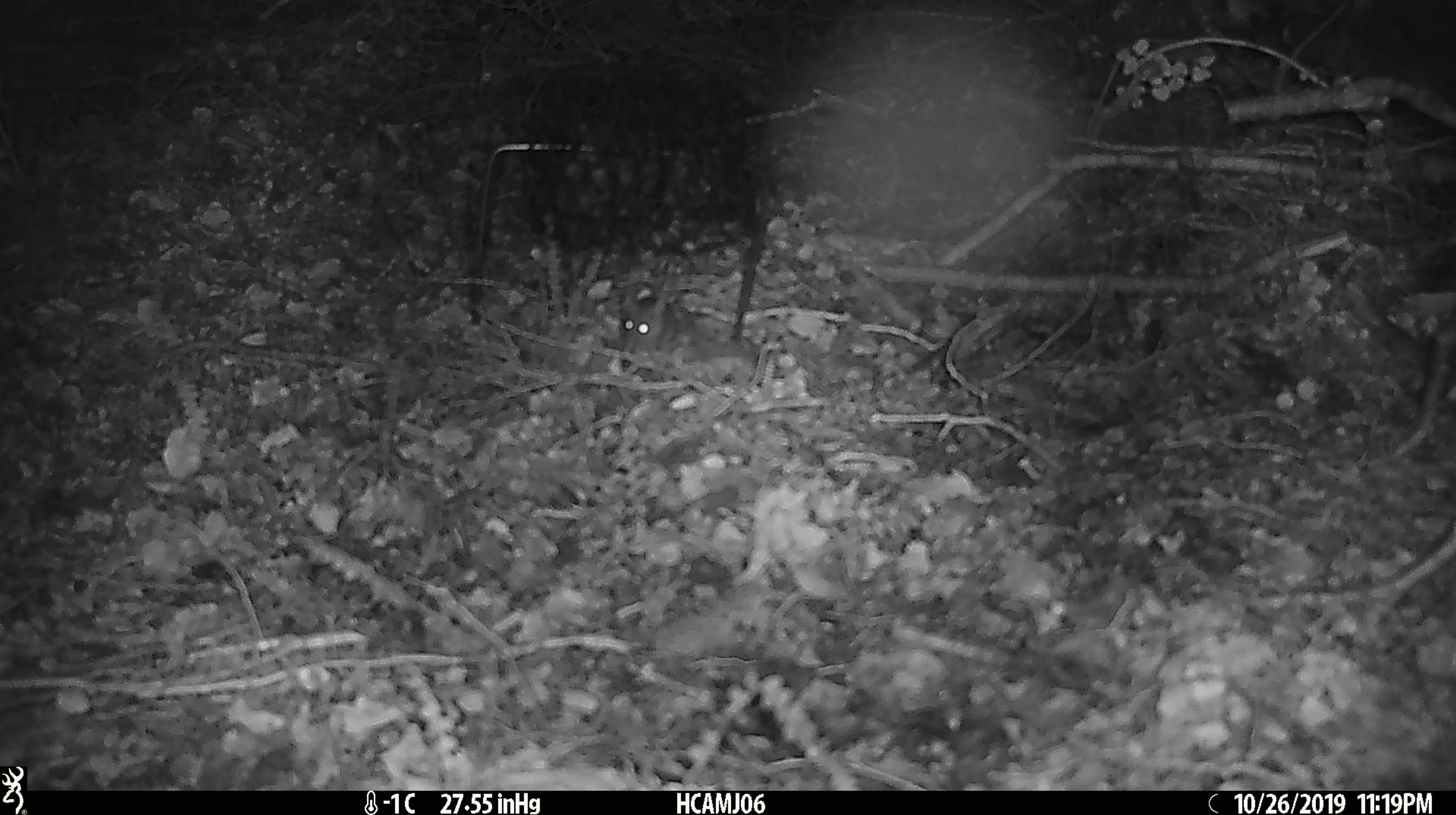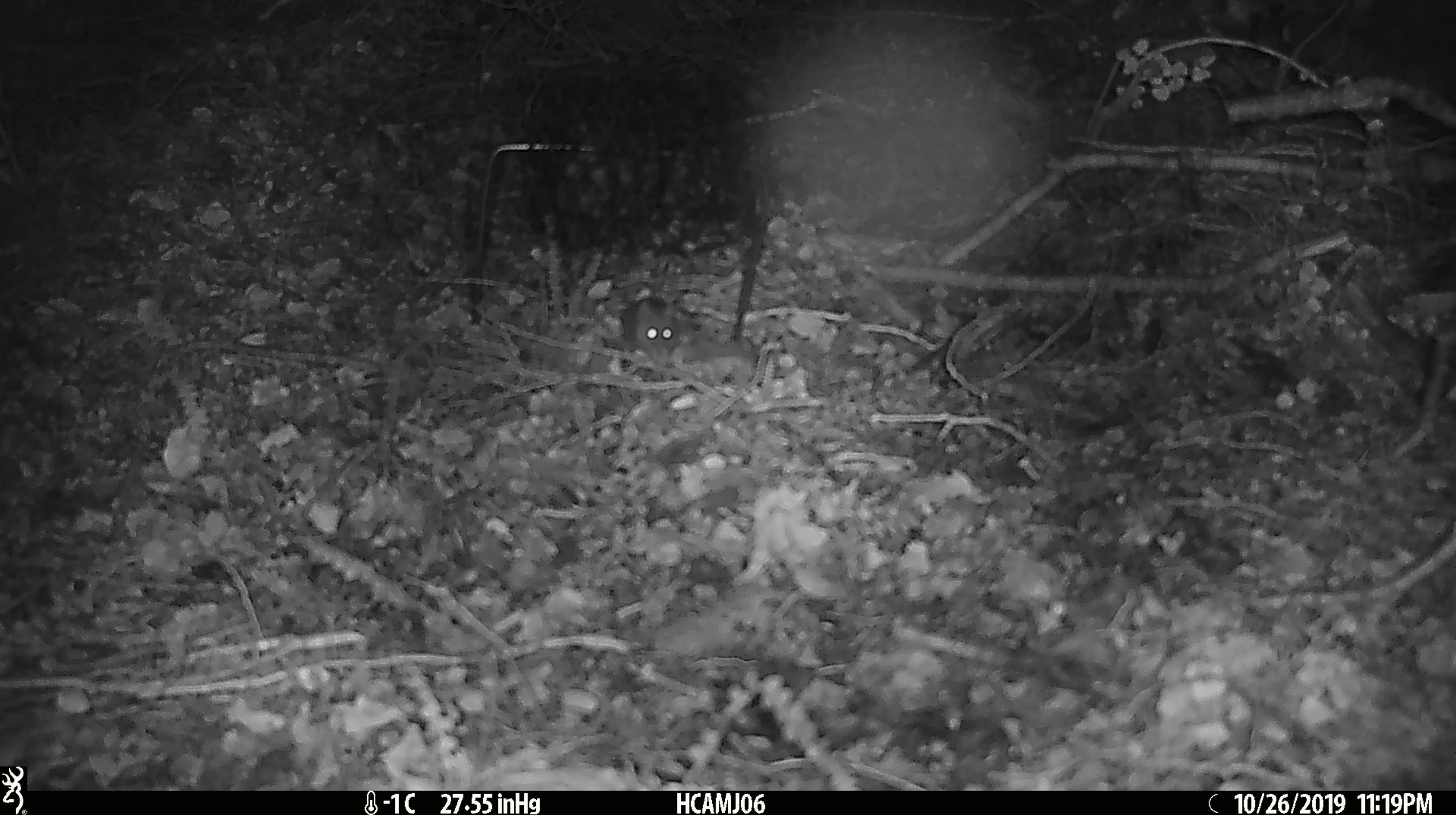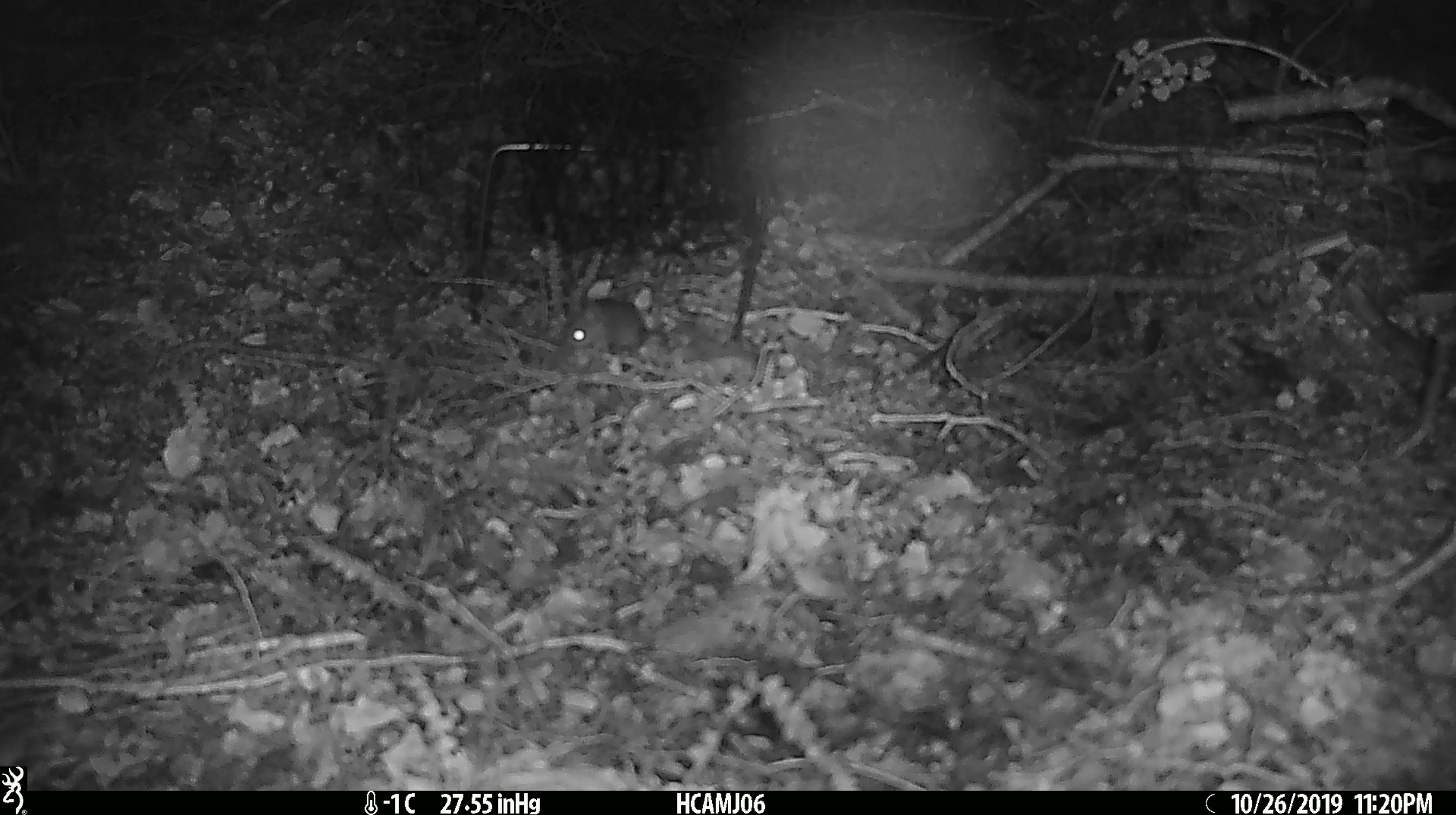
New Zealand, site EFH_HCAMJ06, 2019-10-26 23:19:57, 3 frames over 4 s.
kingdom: Animalia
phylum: Chordata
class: Mammalia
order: Rodentia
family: Muridae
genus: Mus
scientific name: Mus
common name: mouse